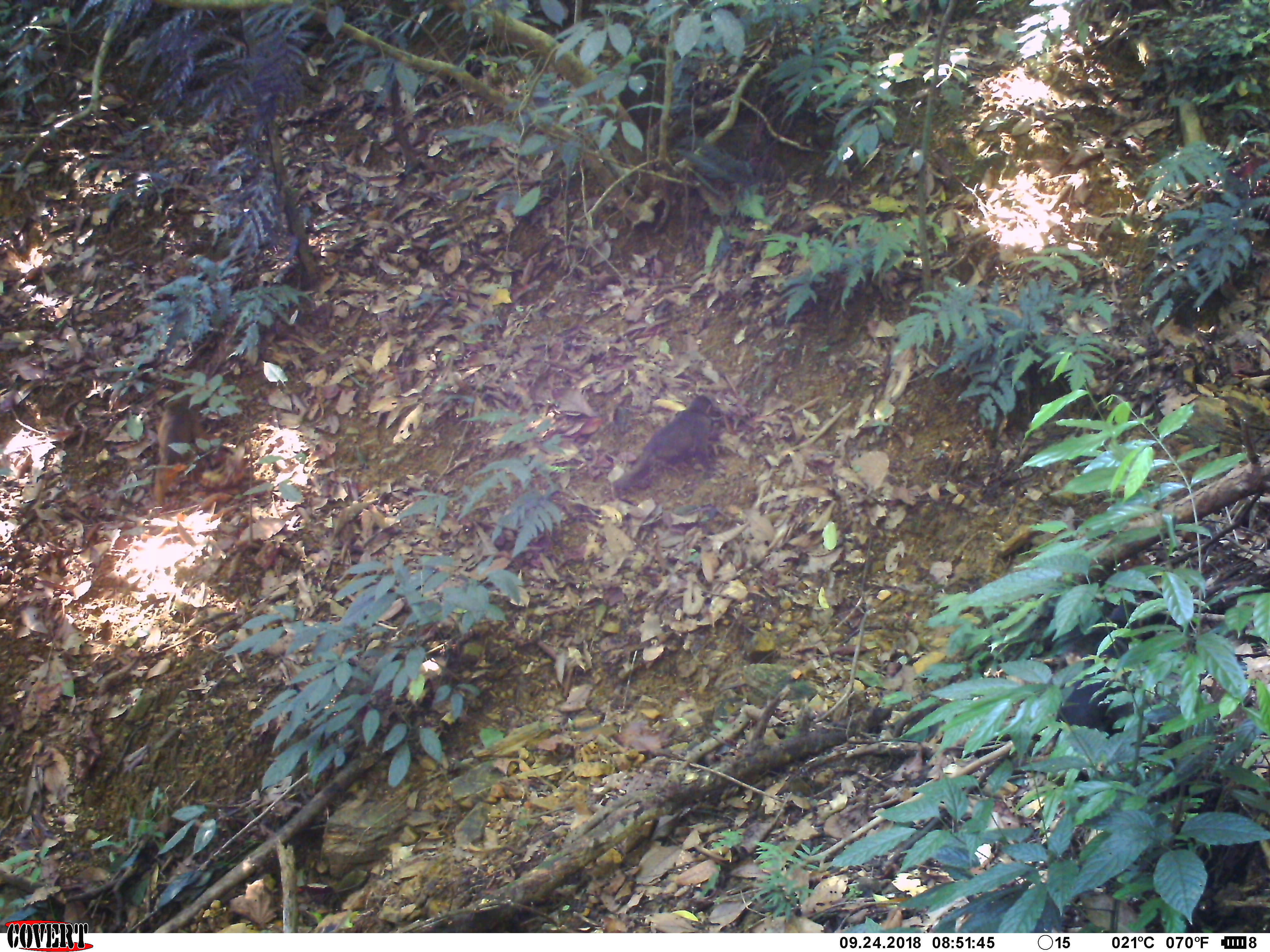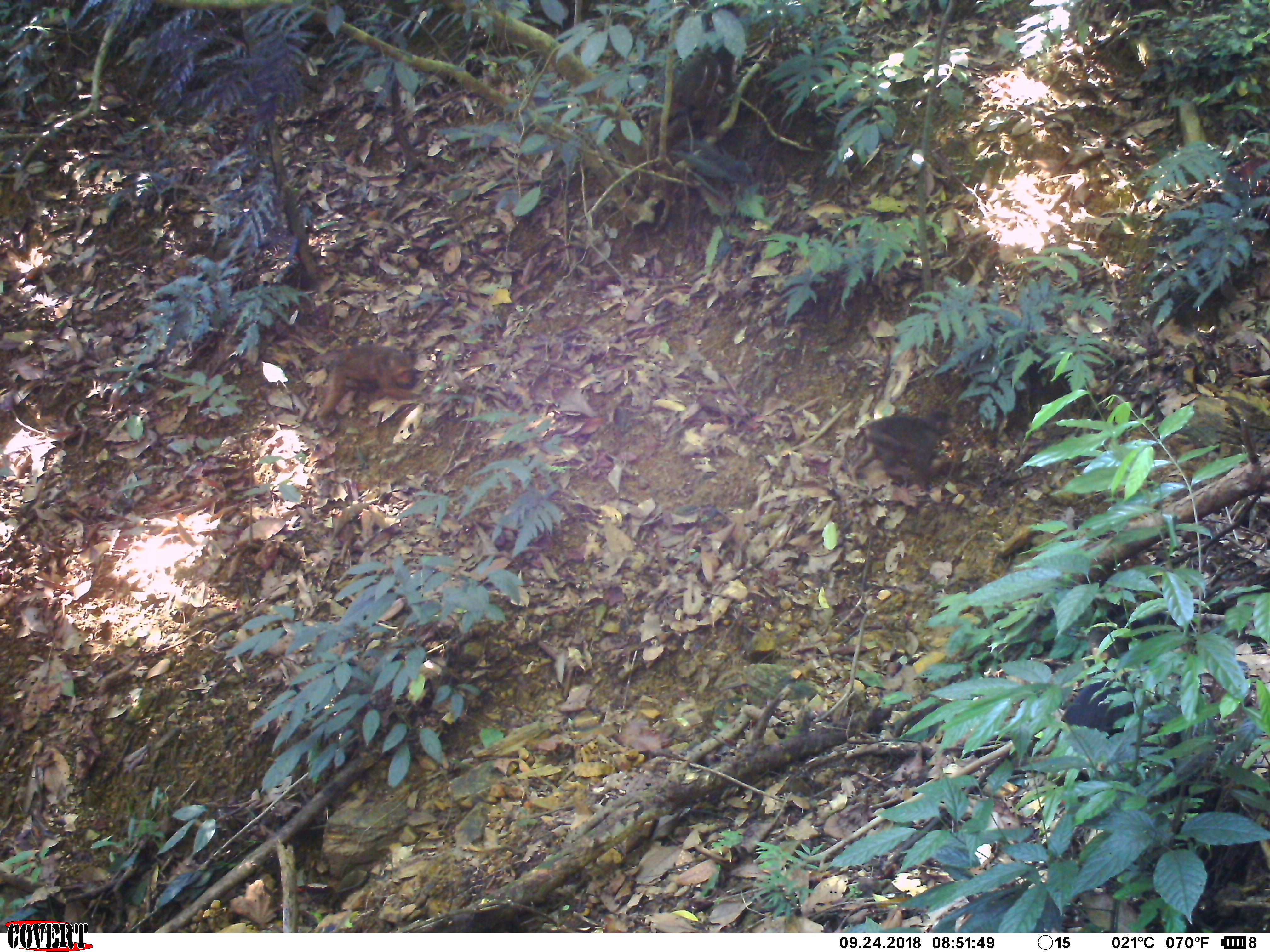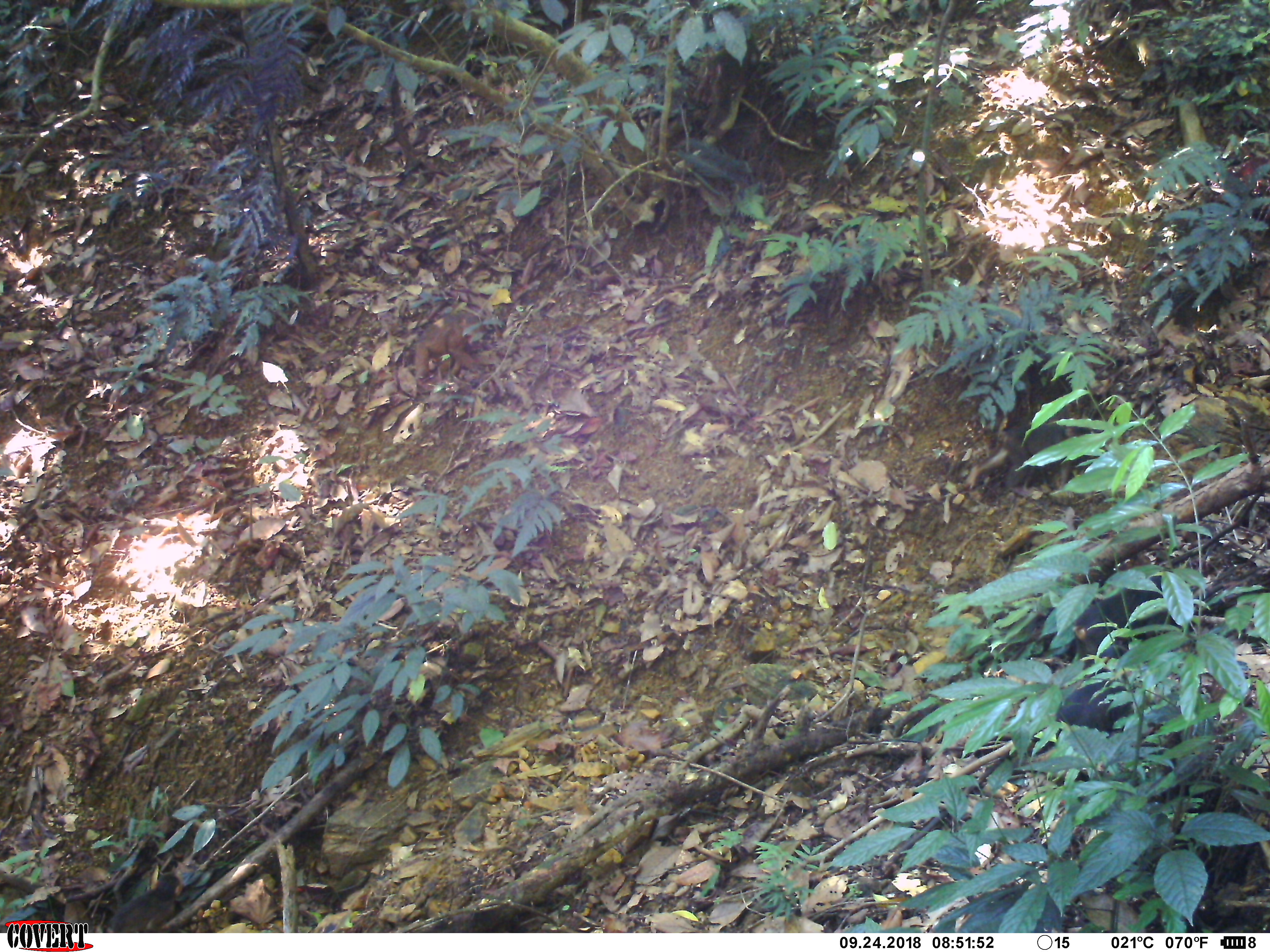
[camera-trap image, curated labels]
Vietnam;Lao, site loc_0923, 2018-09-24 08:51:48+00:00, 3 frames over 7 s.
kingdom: Animalia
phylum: Chordata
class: Mammalia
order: Primates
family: Cercopithecidae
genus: Macaca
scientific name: Macaca arctoides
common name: stump-tailed macaque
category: stump tailed macaque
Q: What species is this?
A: Stump tailed macaque (stump-tailed macaque) (Macaca arctoides).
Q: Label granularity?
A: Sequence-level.